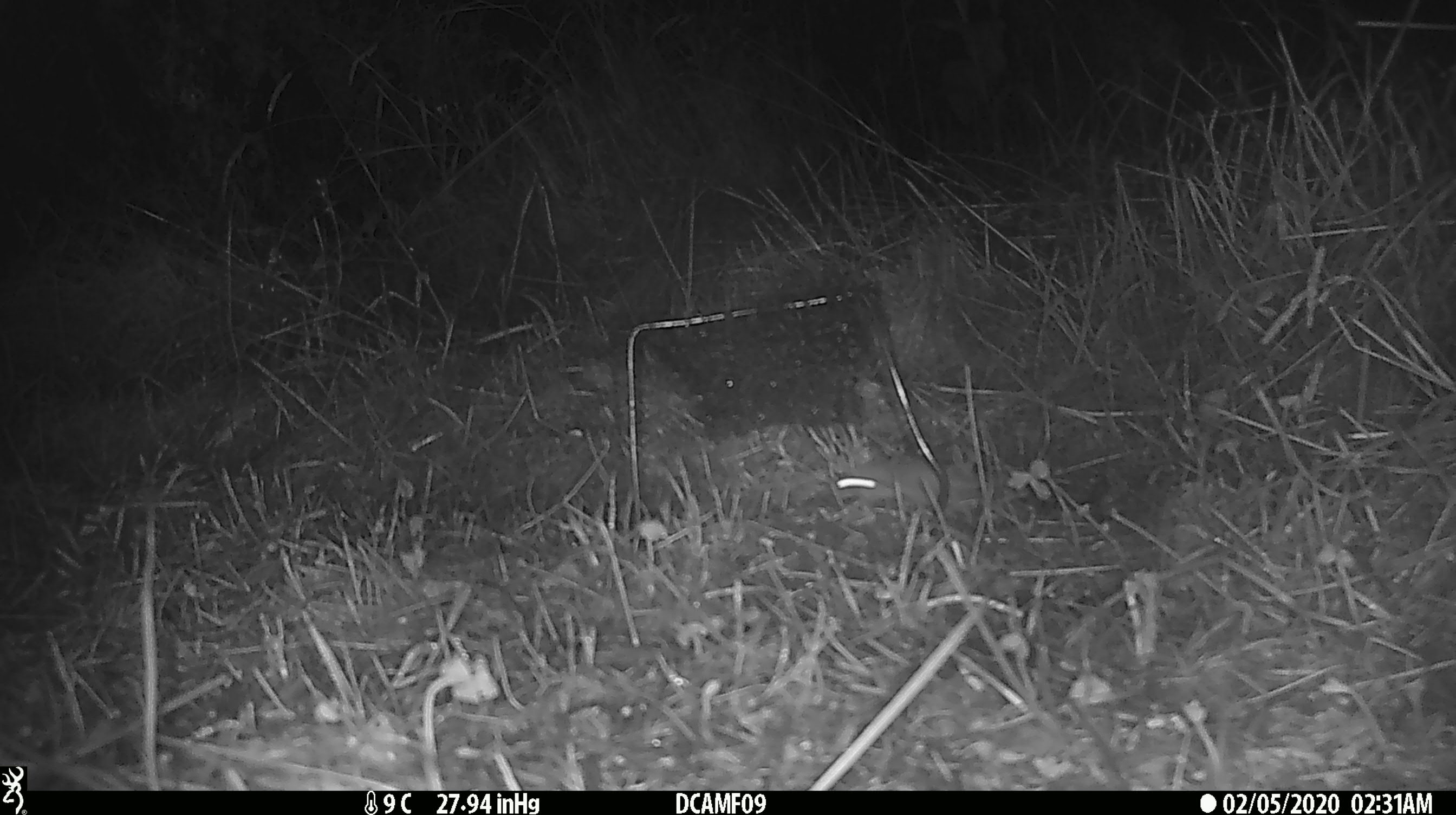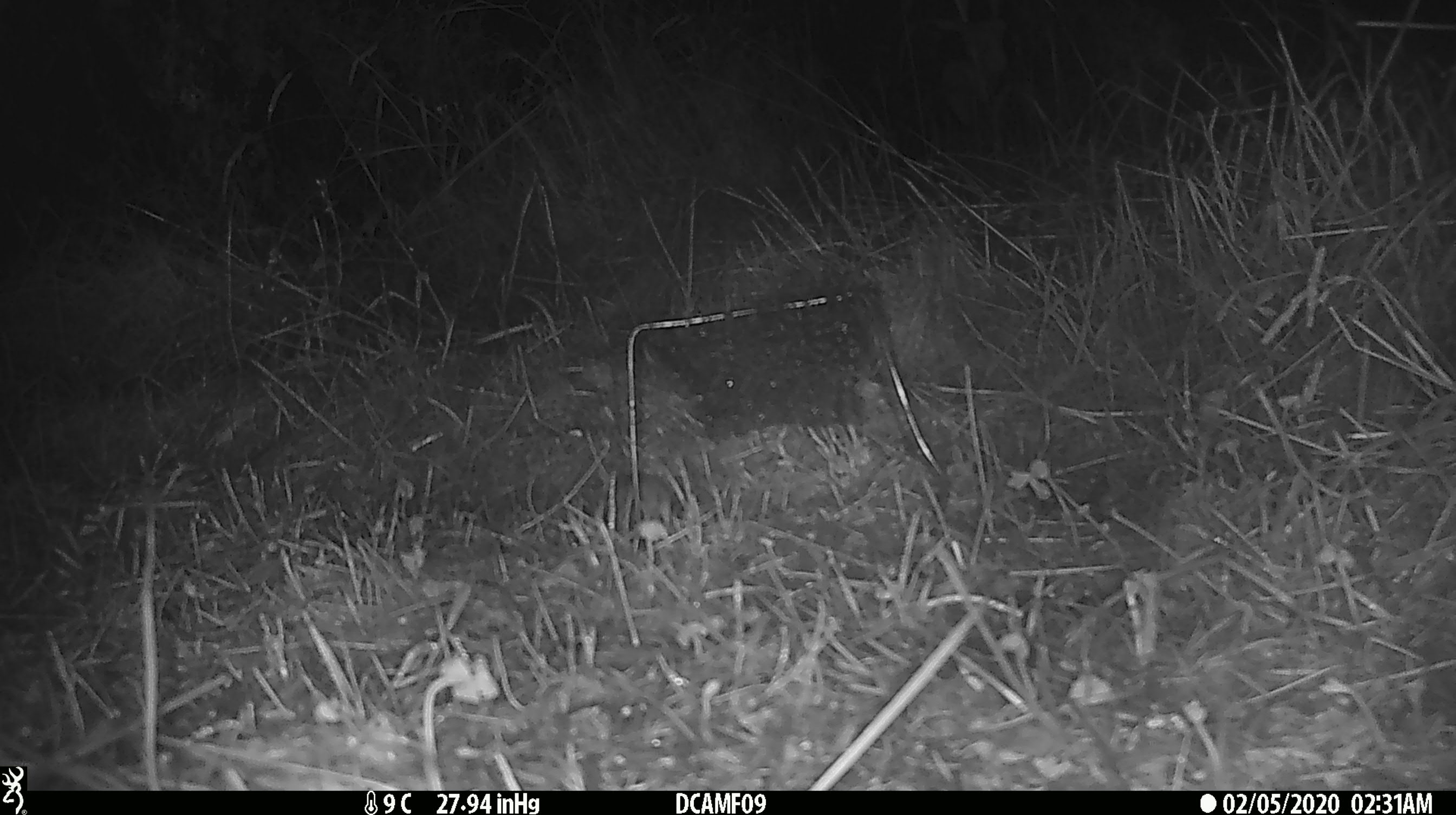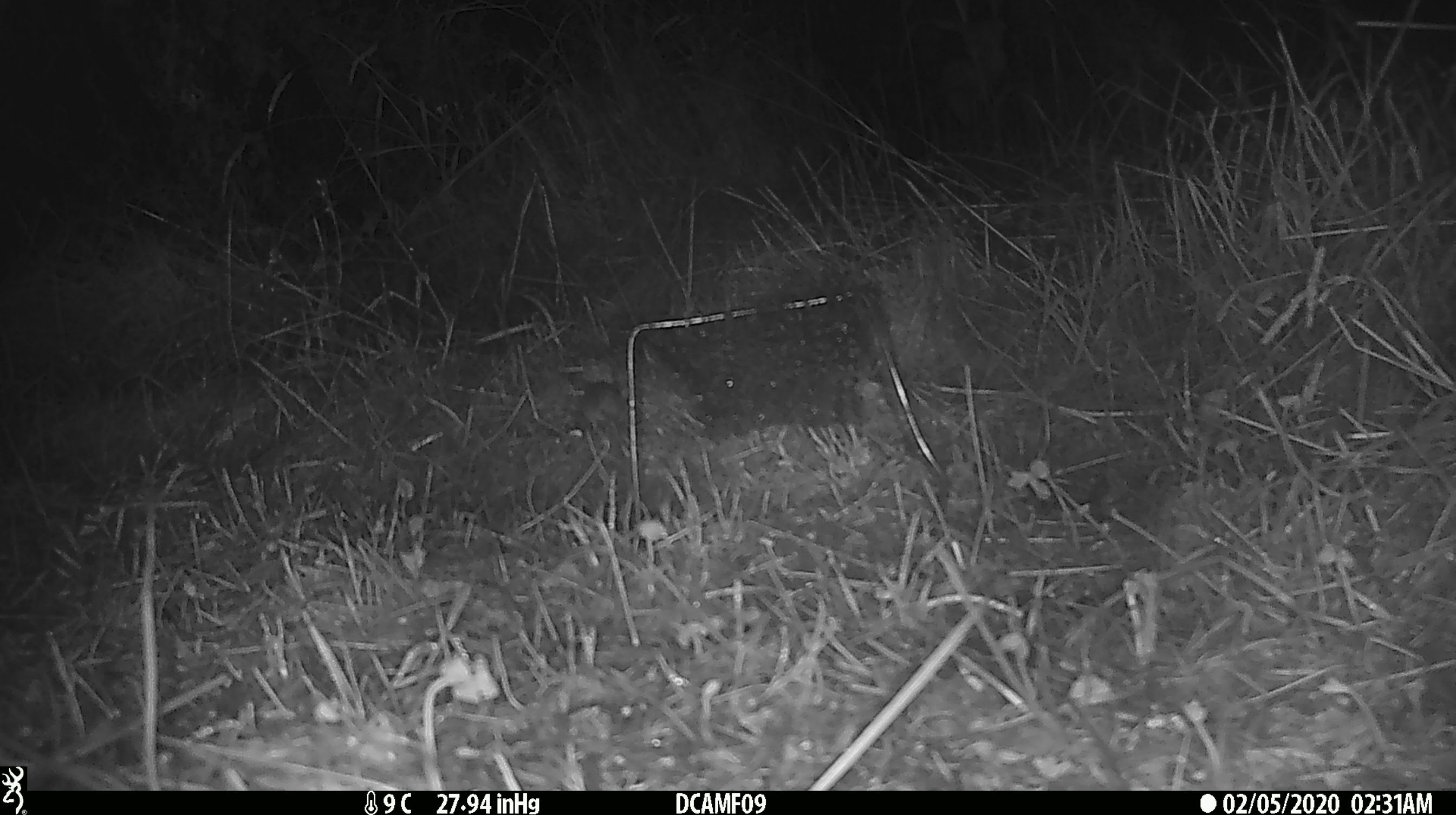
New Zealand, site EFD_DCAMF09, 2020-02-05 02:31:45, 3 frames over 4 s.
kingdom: Animalia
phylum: Chordata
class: Mammalia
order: Rodentia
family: Muridae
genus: Mus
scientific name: Mus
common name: mouse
Mouse (Mus).